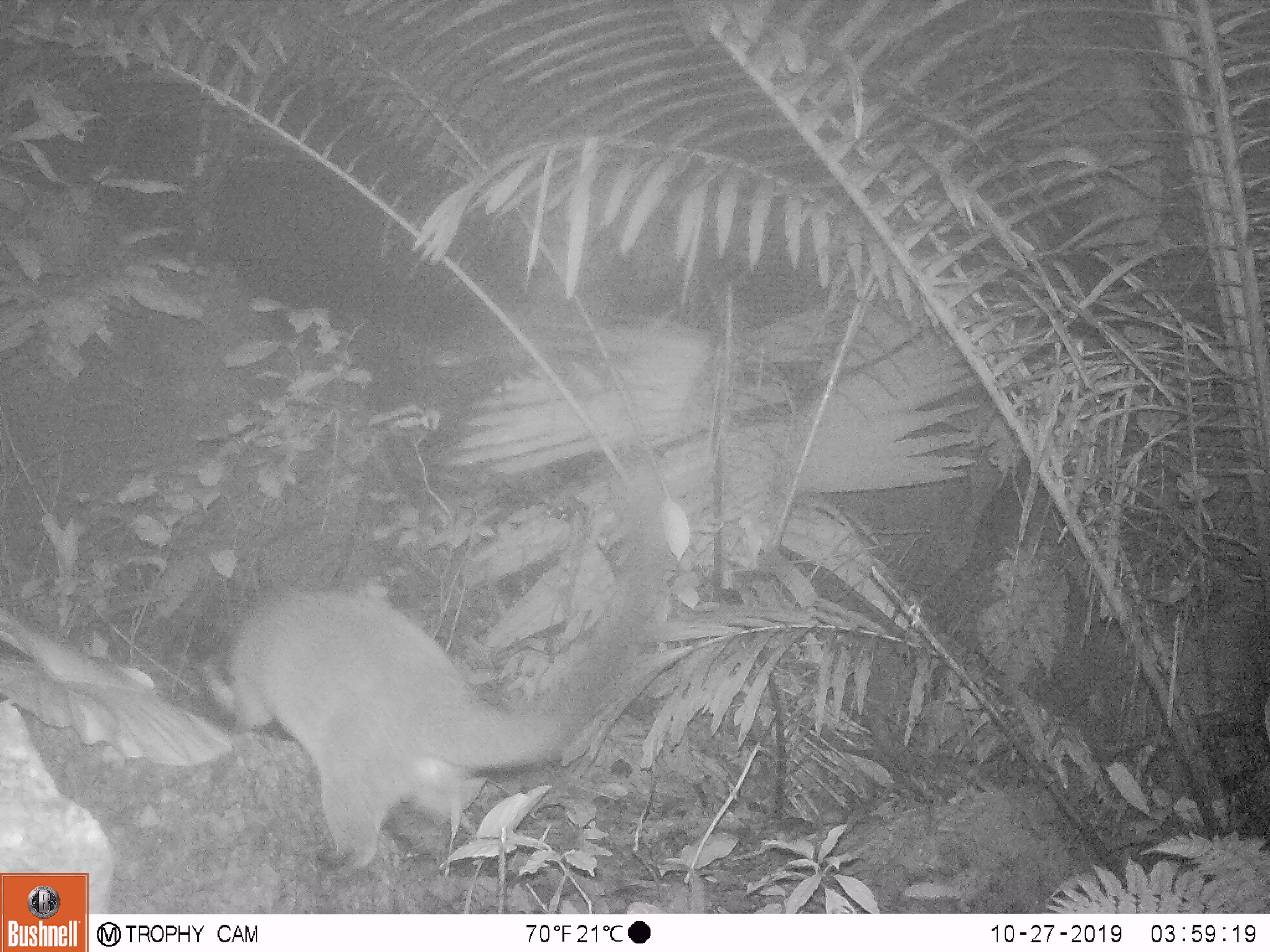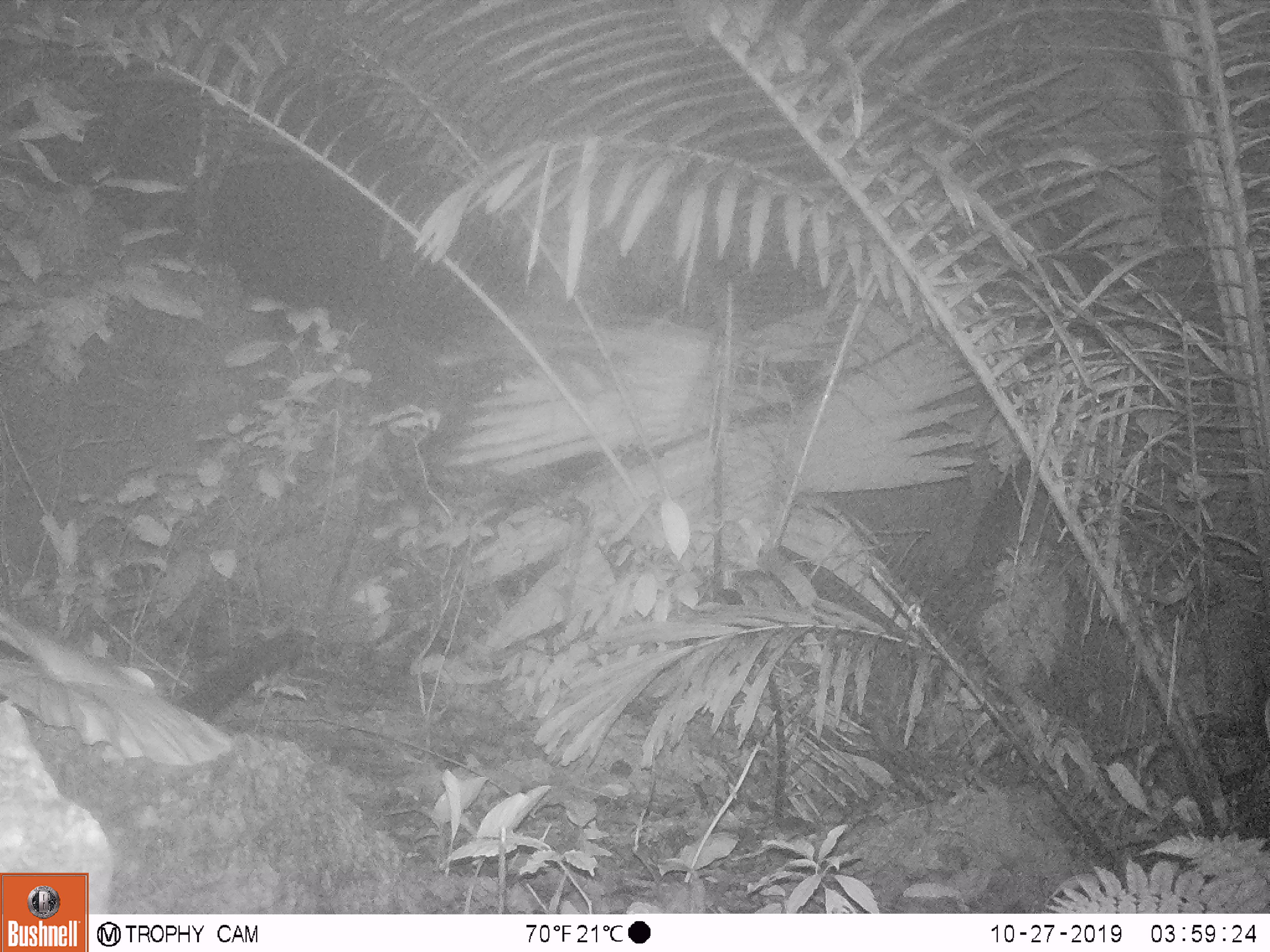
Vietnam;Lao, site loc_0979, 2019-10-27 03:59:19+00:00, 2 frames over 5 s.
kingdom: Animalia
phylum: Chordata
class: Mammalia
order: Carnivora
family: Viverridae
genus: Paguma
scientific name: Paguma larvata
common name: masked palm civet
Masked palm civet (Paguma larvata). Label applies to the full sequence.